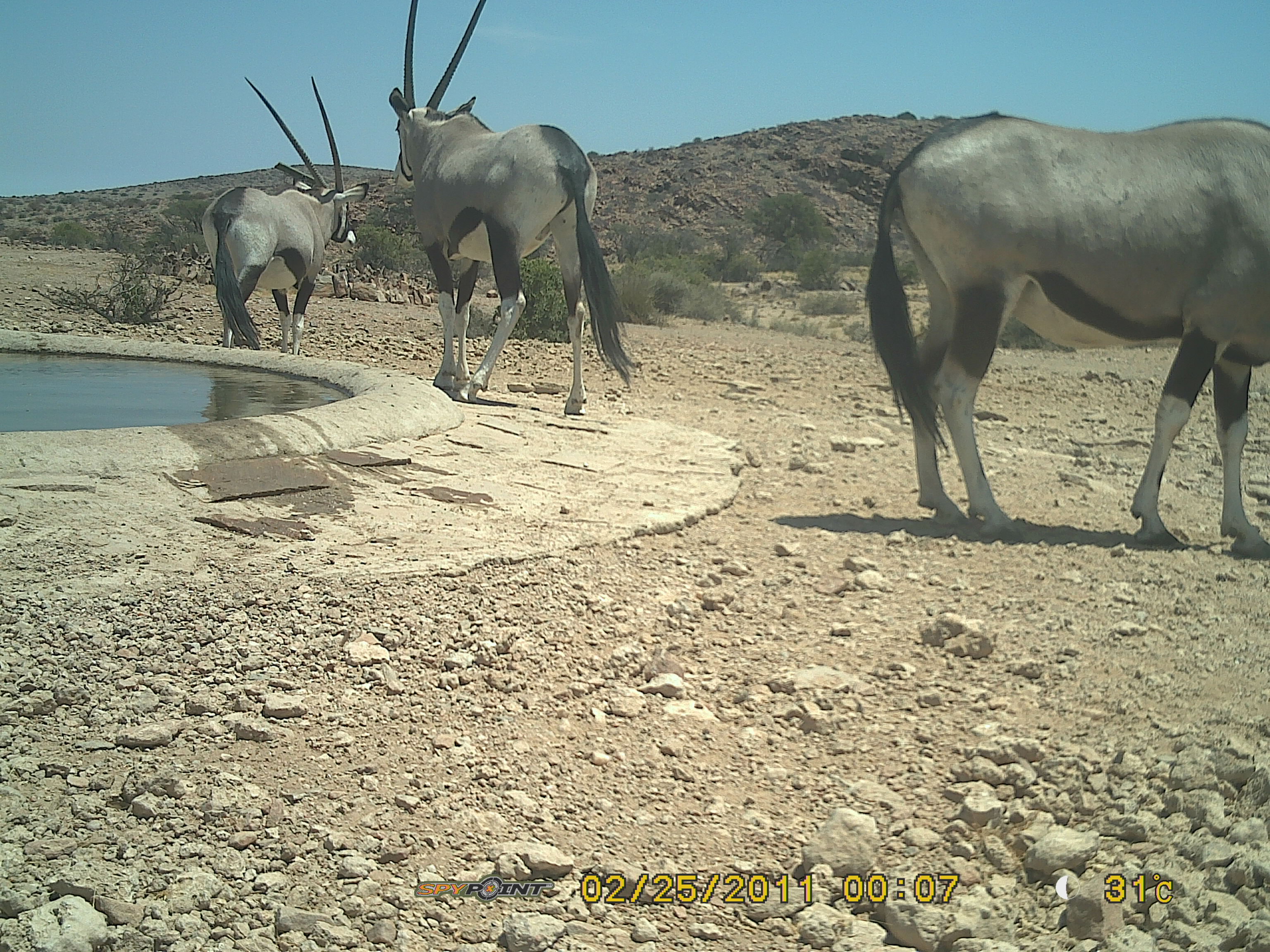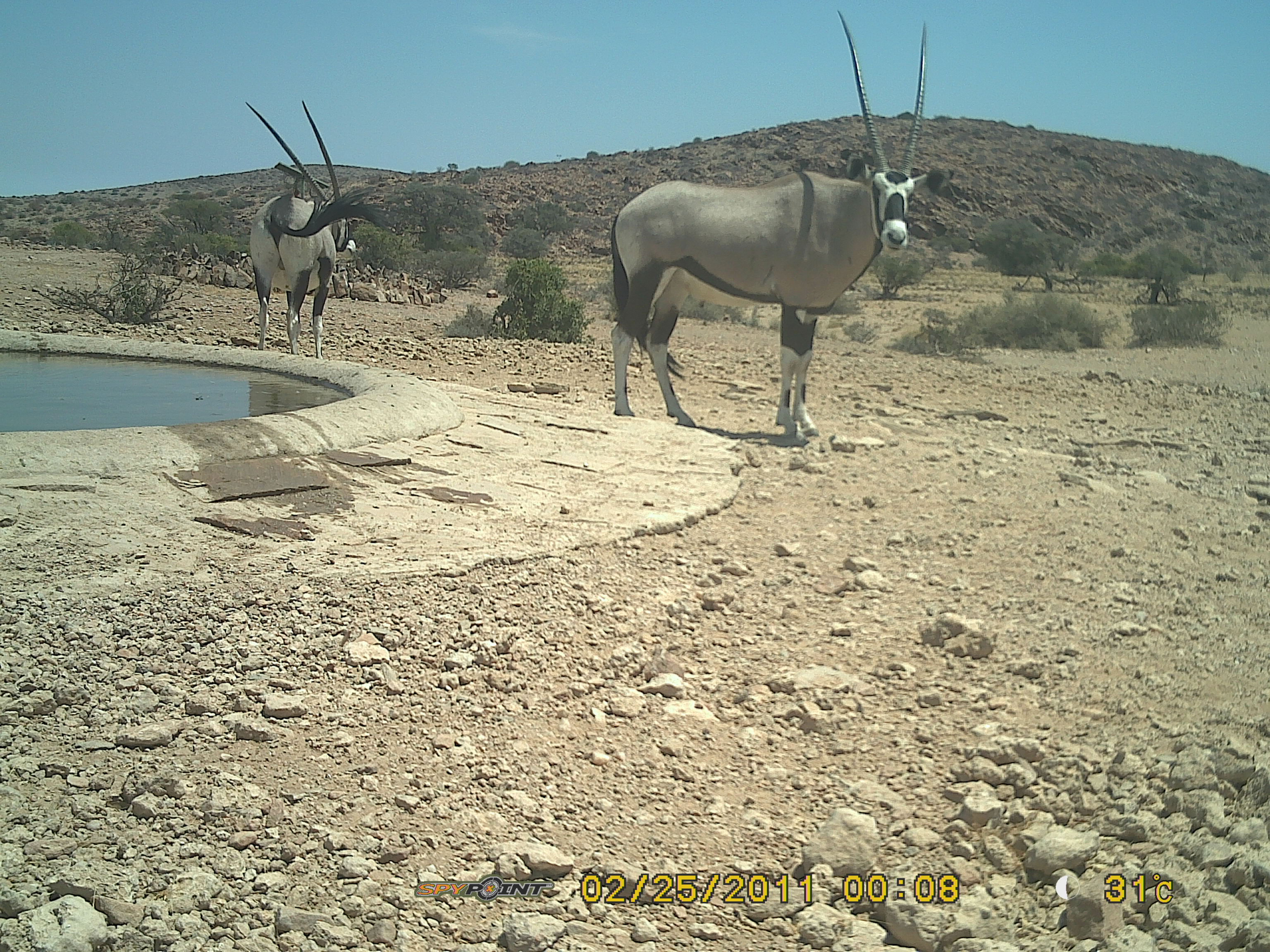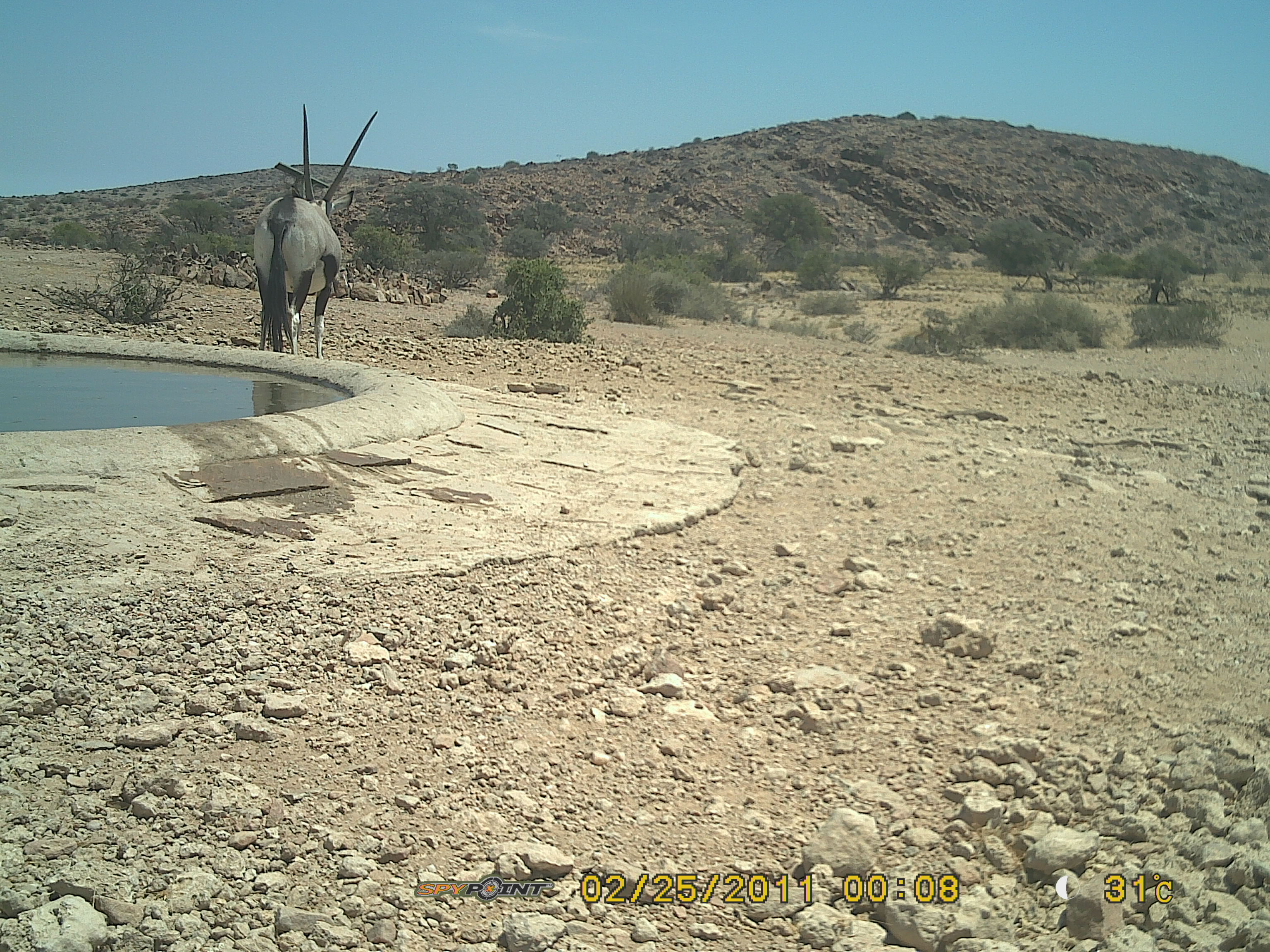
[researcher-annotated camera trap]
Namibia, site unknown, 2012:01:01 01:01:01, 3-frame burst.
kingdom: Animalia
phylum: Chordata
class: Mammalia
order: Artiodactyla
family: Bovidae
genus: Oryx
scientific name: Oryx gazella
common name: gemsbok